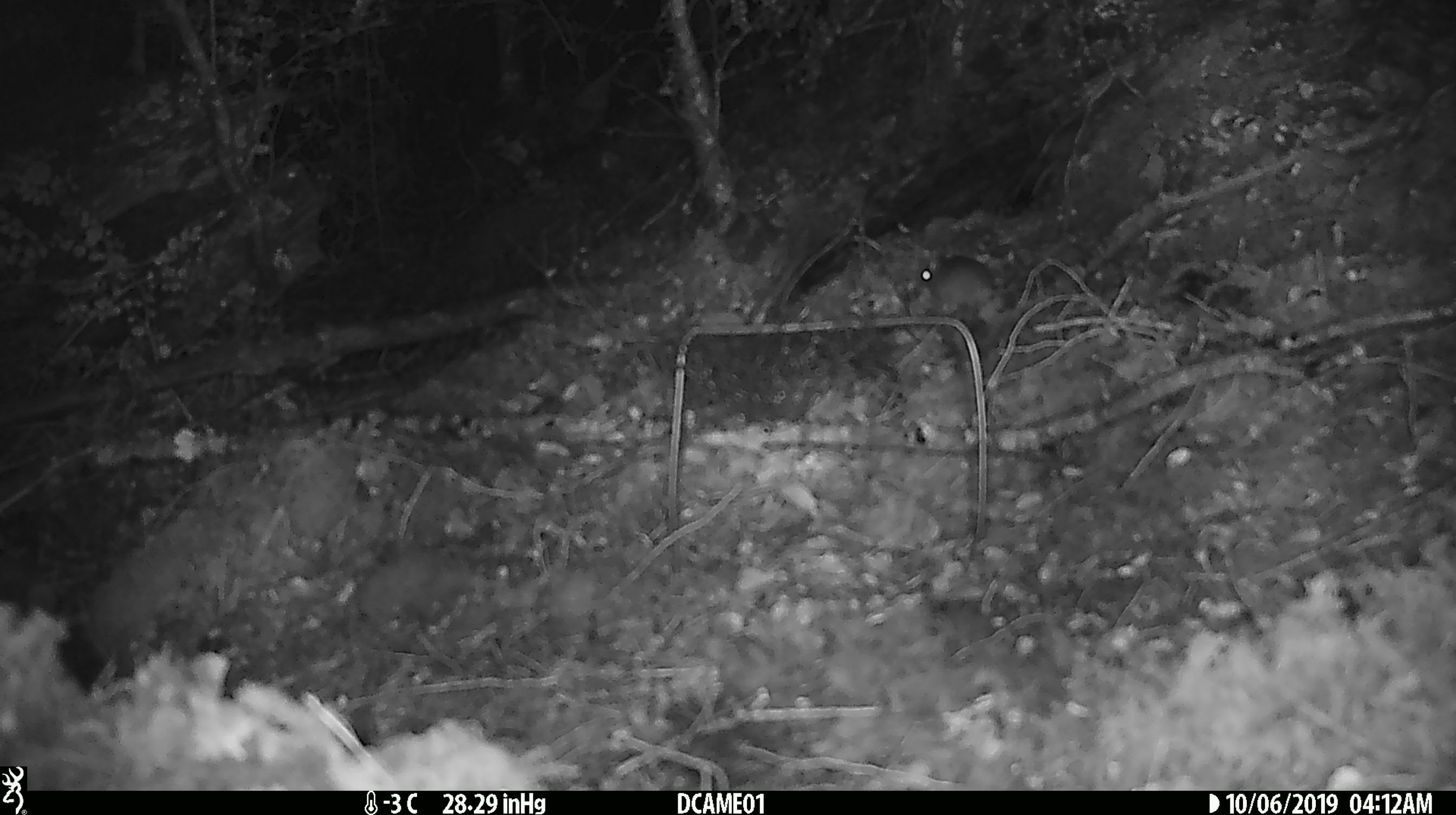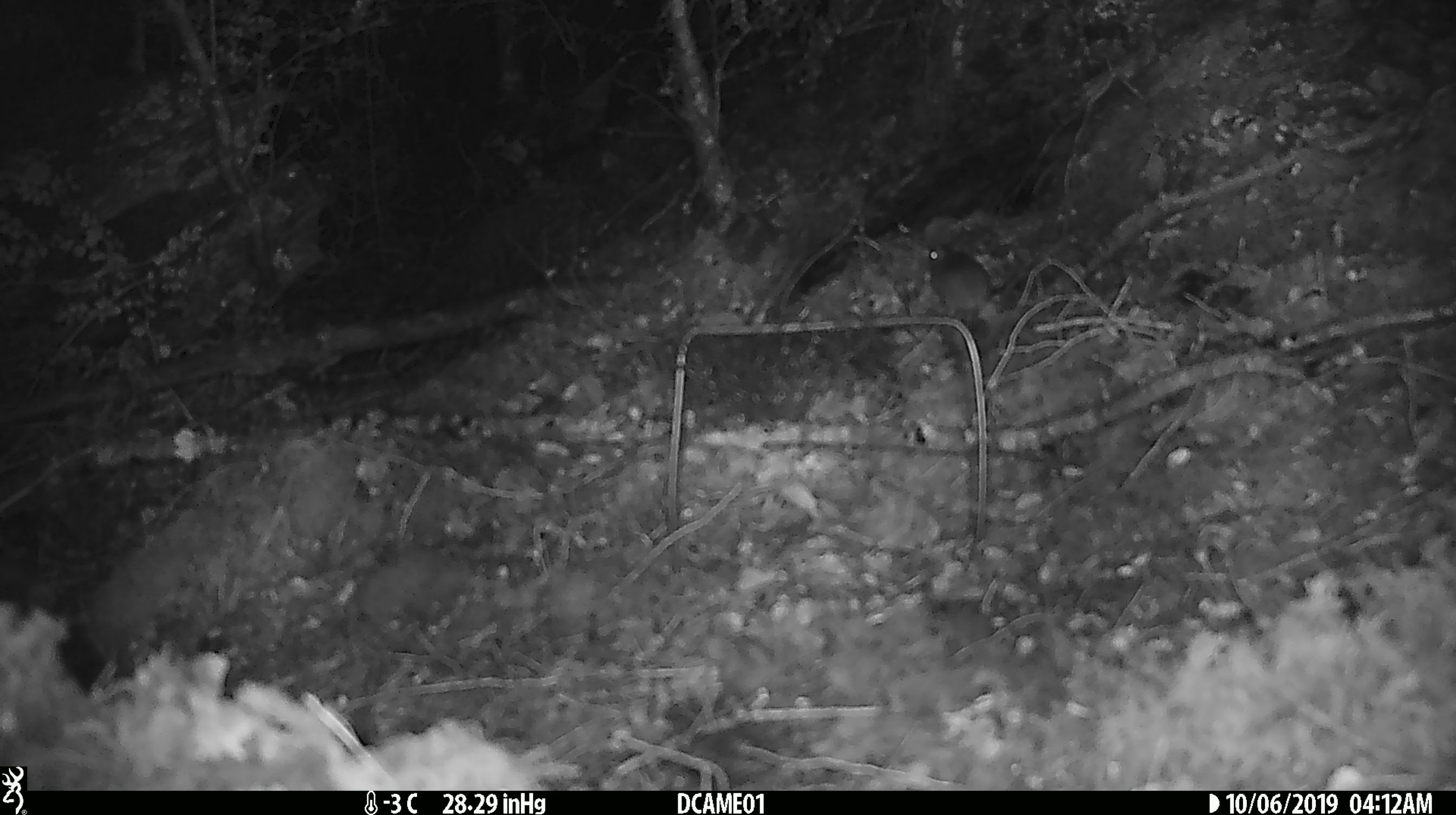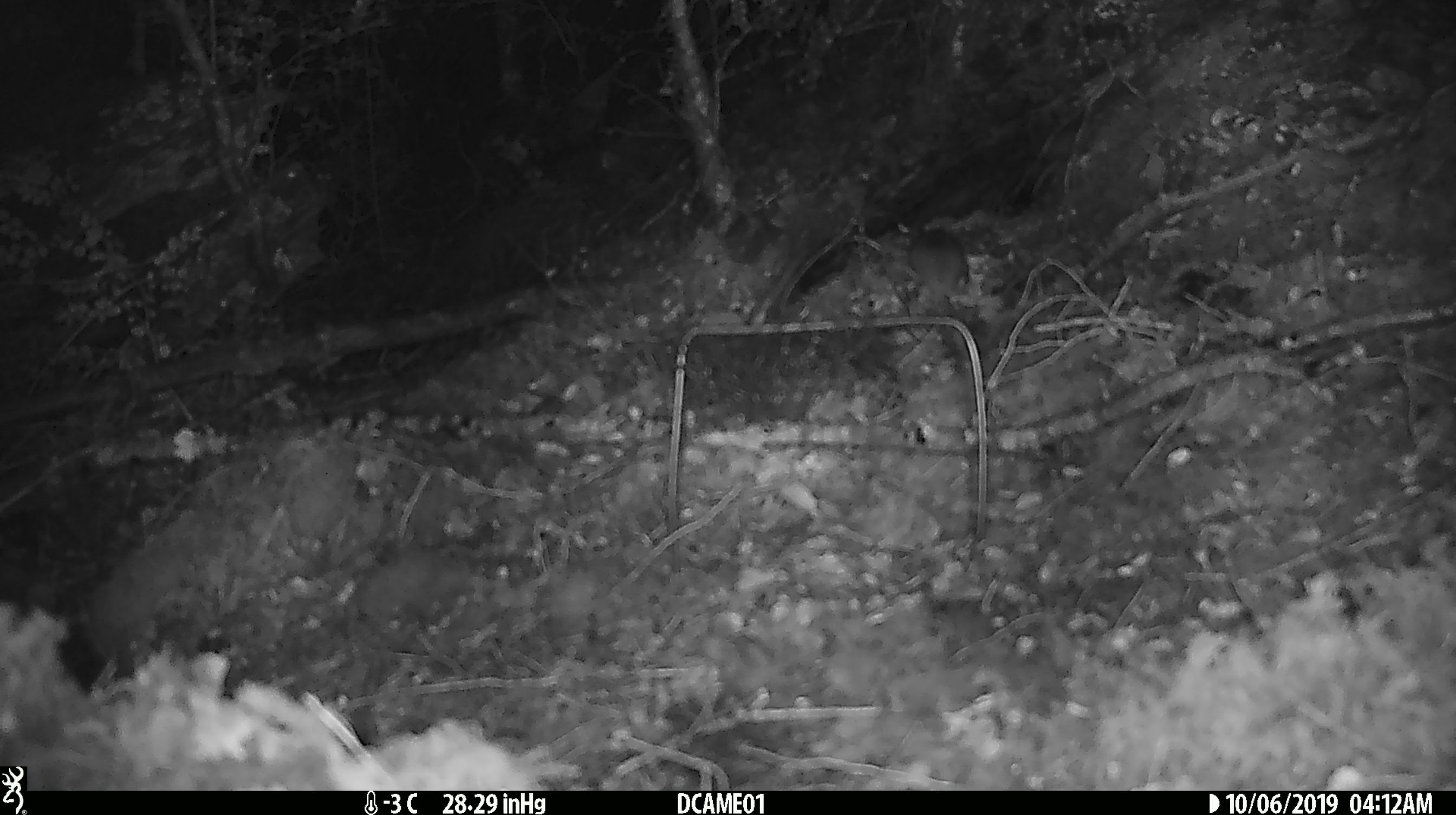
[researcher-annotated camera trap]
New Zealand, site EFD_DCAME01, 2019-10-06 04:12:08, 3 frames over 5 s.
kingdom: Animalia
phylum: Chordata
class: Mammalia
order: Rodentia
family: Muridae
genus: Mus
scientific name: Mus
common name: mouse